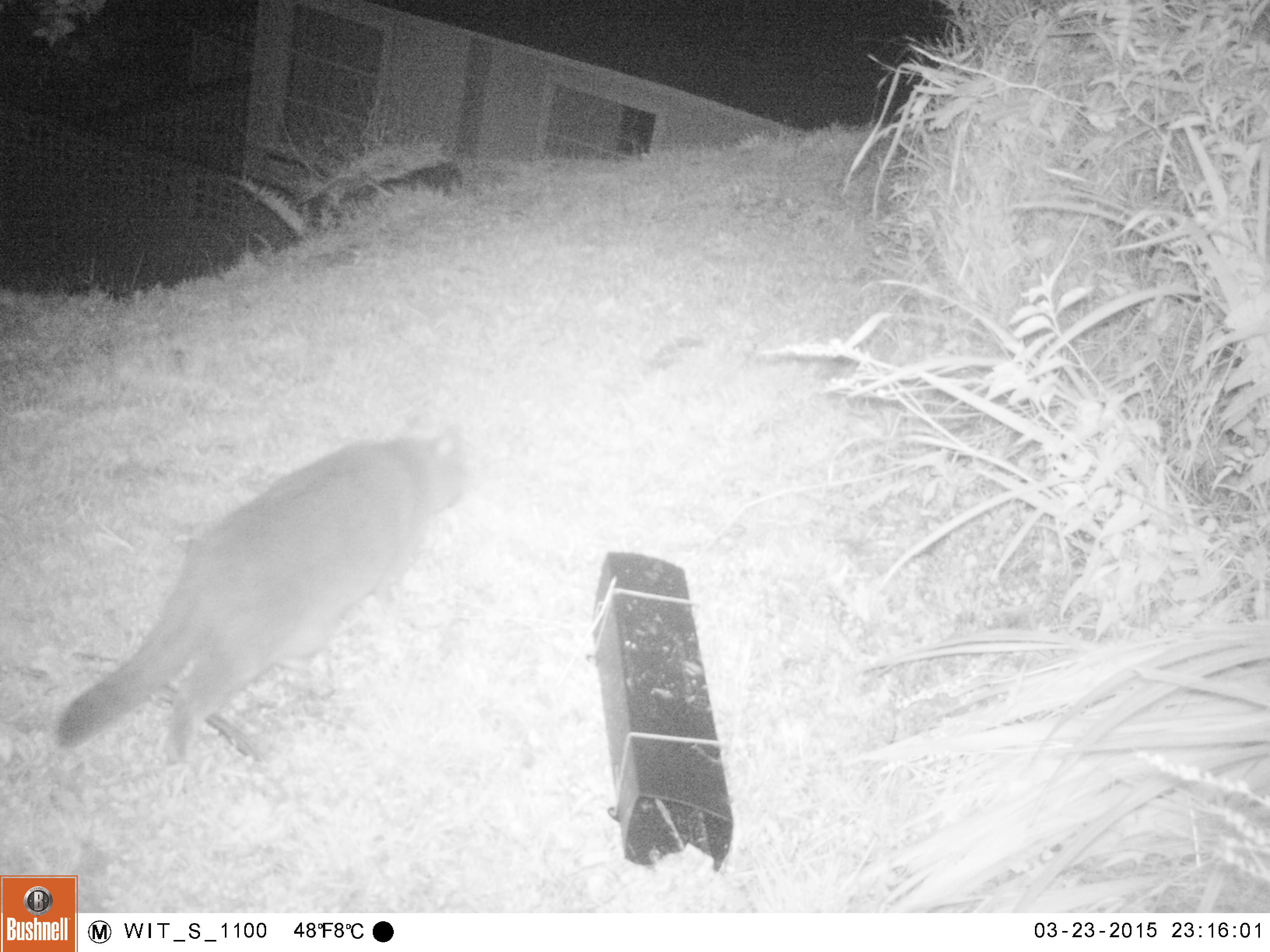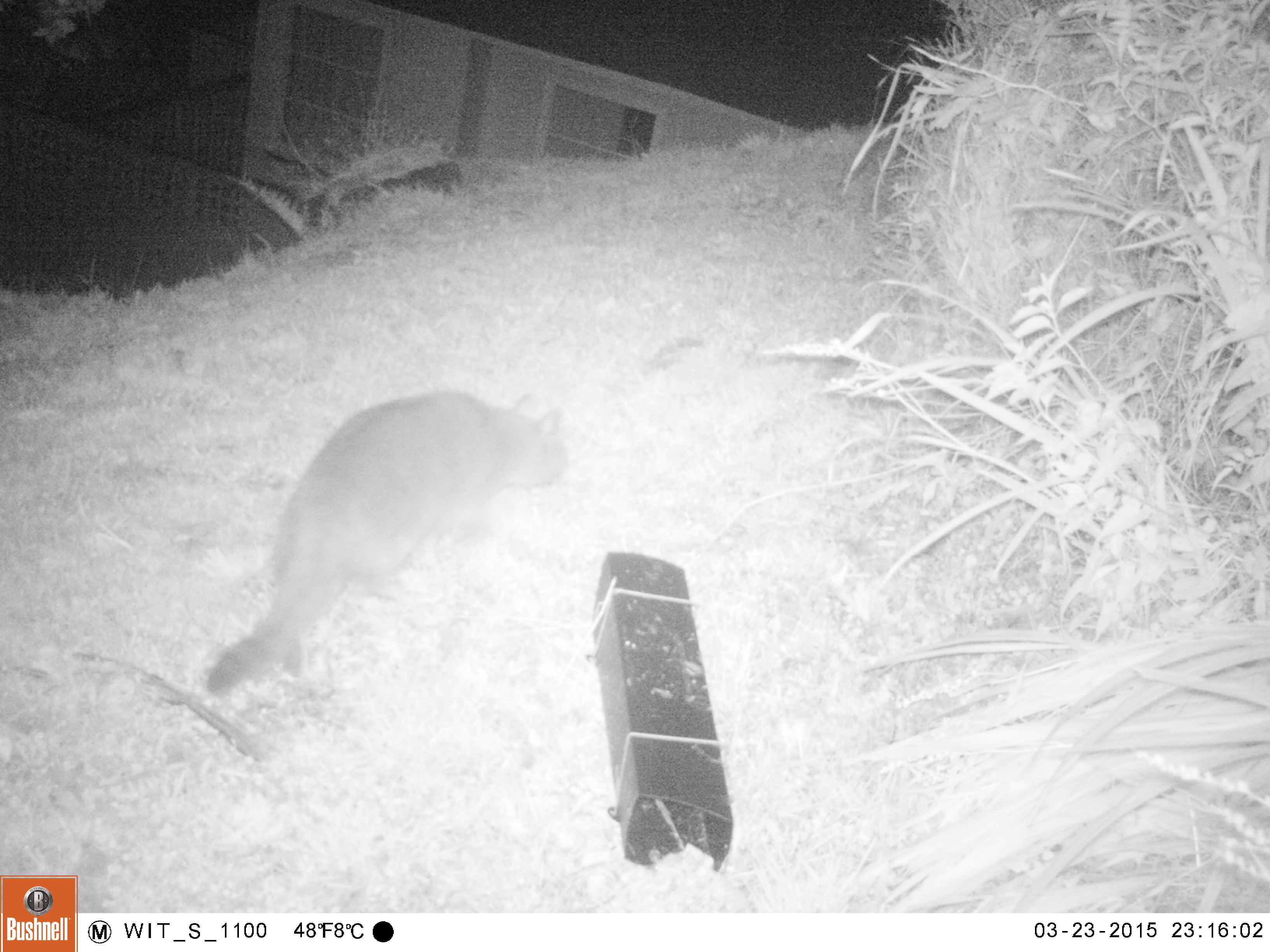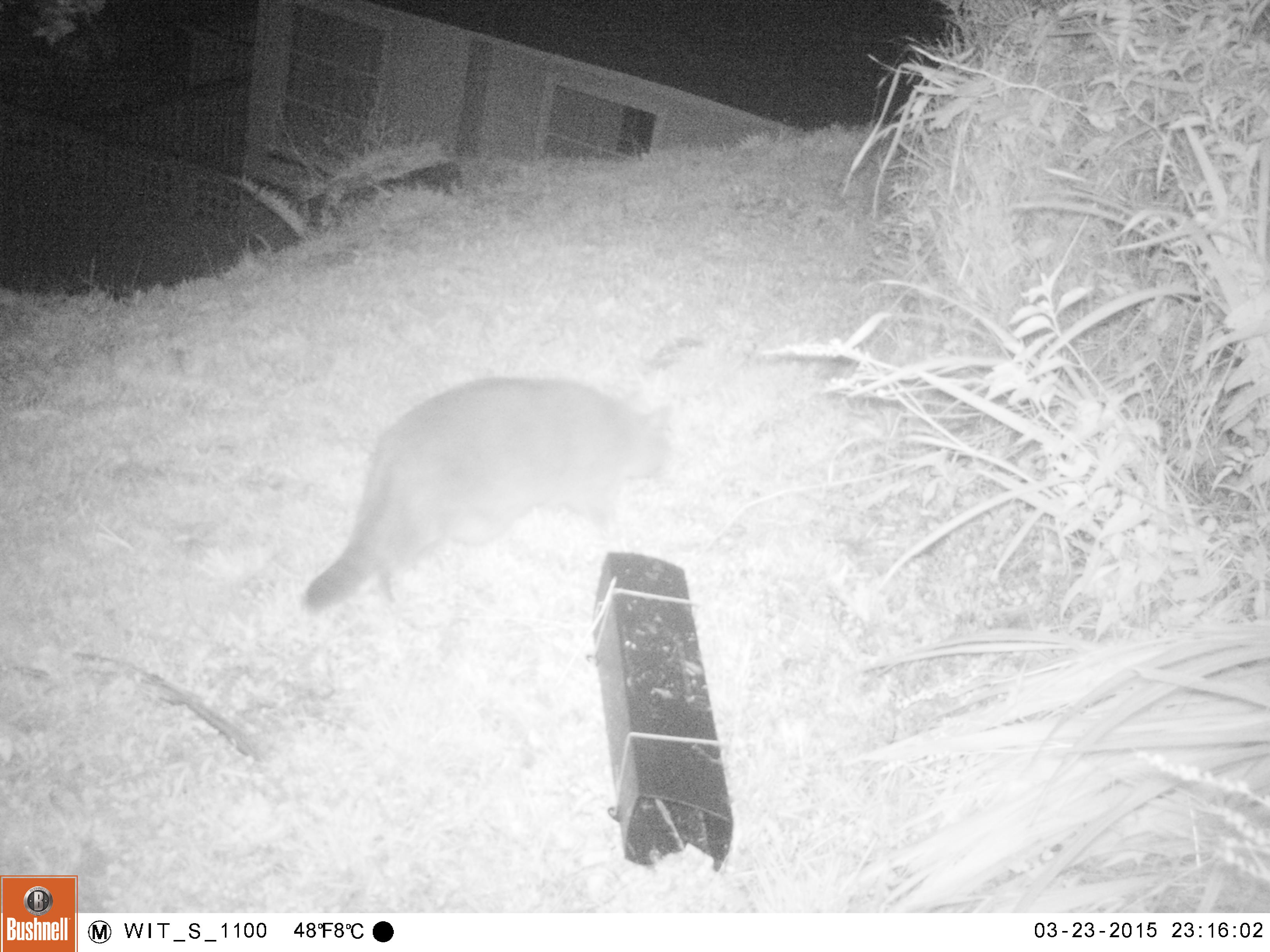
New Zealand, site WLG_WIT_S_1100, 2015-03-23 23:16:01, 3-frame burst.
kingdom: Animalia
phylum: Chordata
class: Mammalia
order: Carnivora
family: Felidae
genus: Felis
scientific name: Felis catus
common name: domestic cat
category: cat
Cat (domestic cat) (Felis catus).